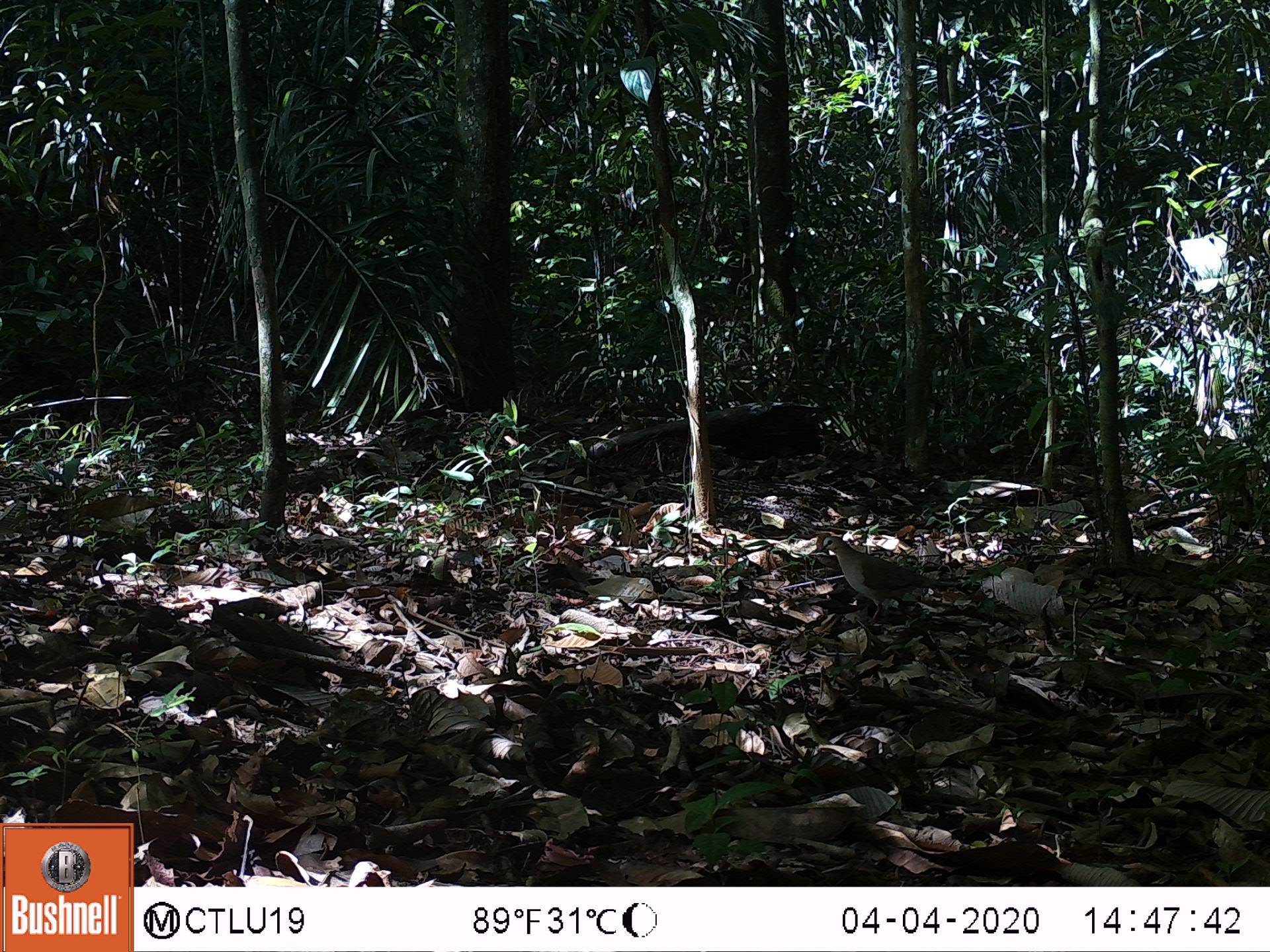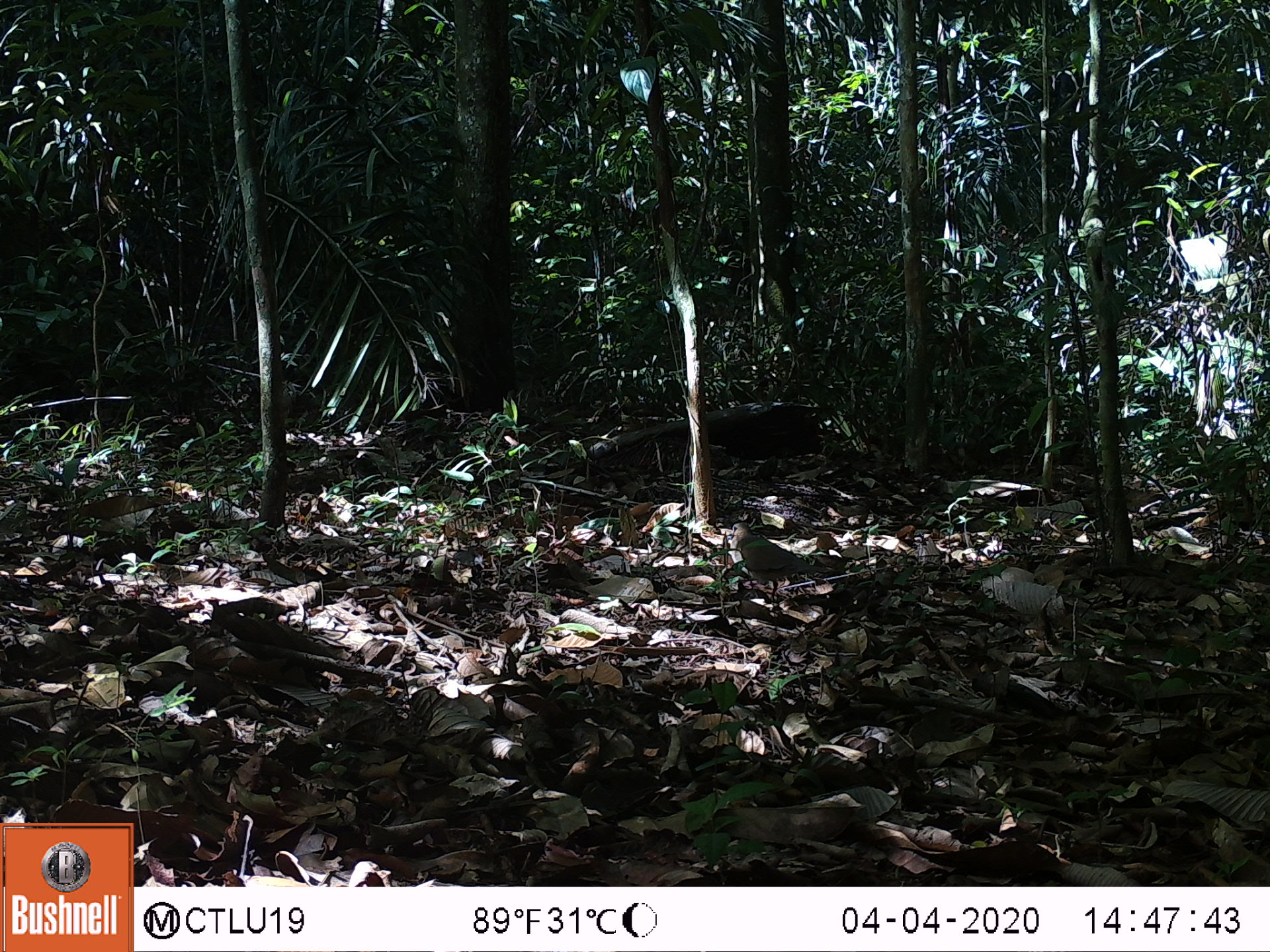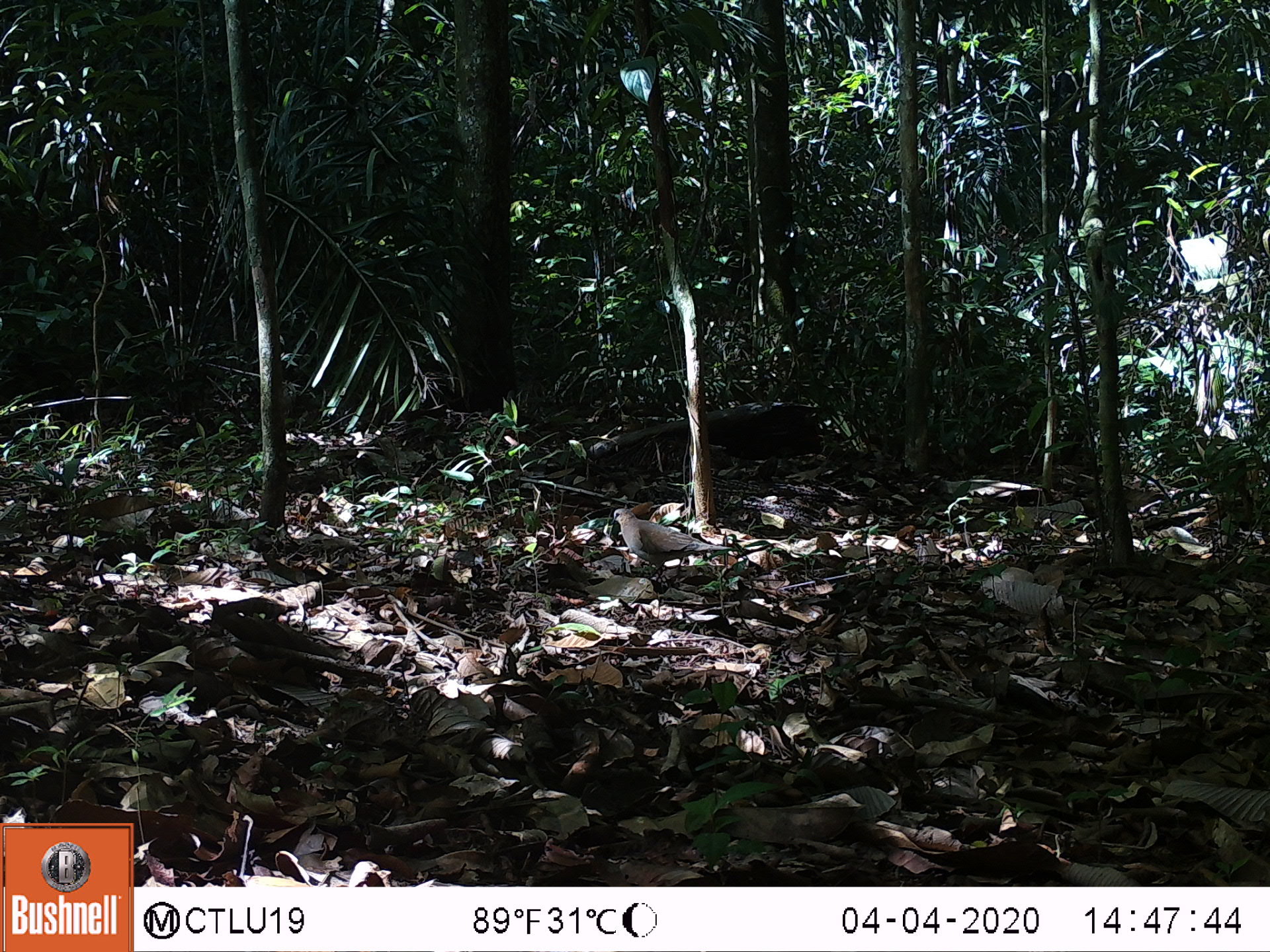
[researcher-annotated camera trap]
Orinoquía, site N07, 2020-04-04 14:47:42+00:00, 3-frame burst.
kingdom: Animalia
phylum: Chordata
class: Aves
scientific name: Aves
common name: bird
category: unknown bird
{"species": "unknown bird (bird) (Aves)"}